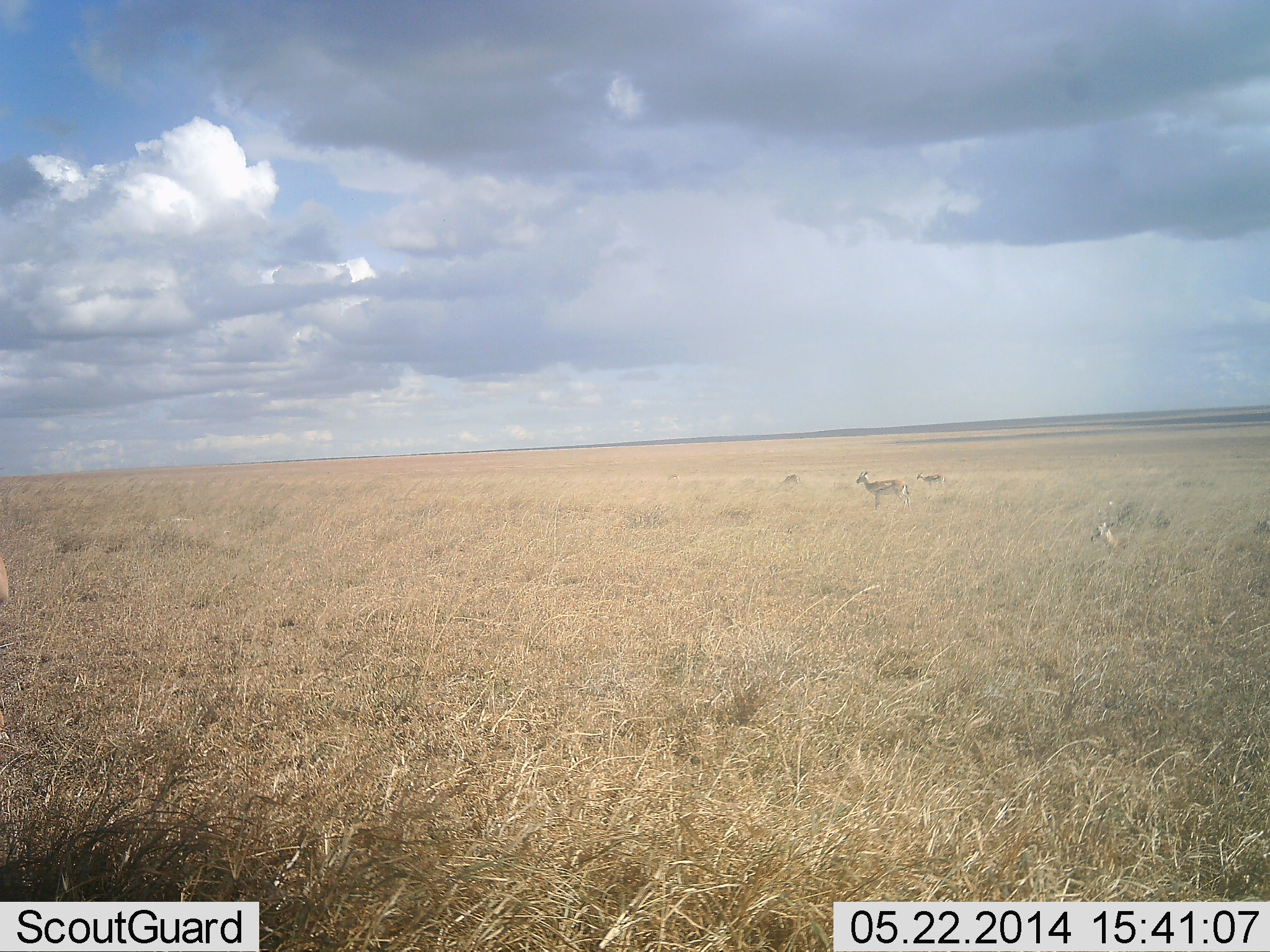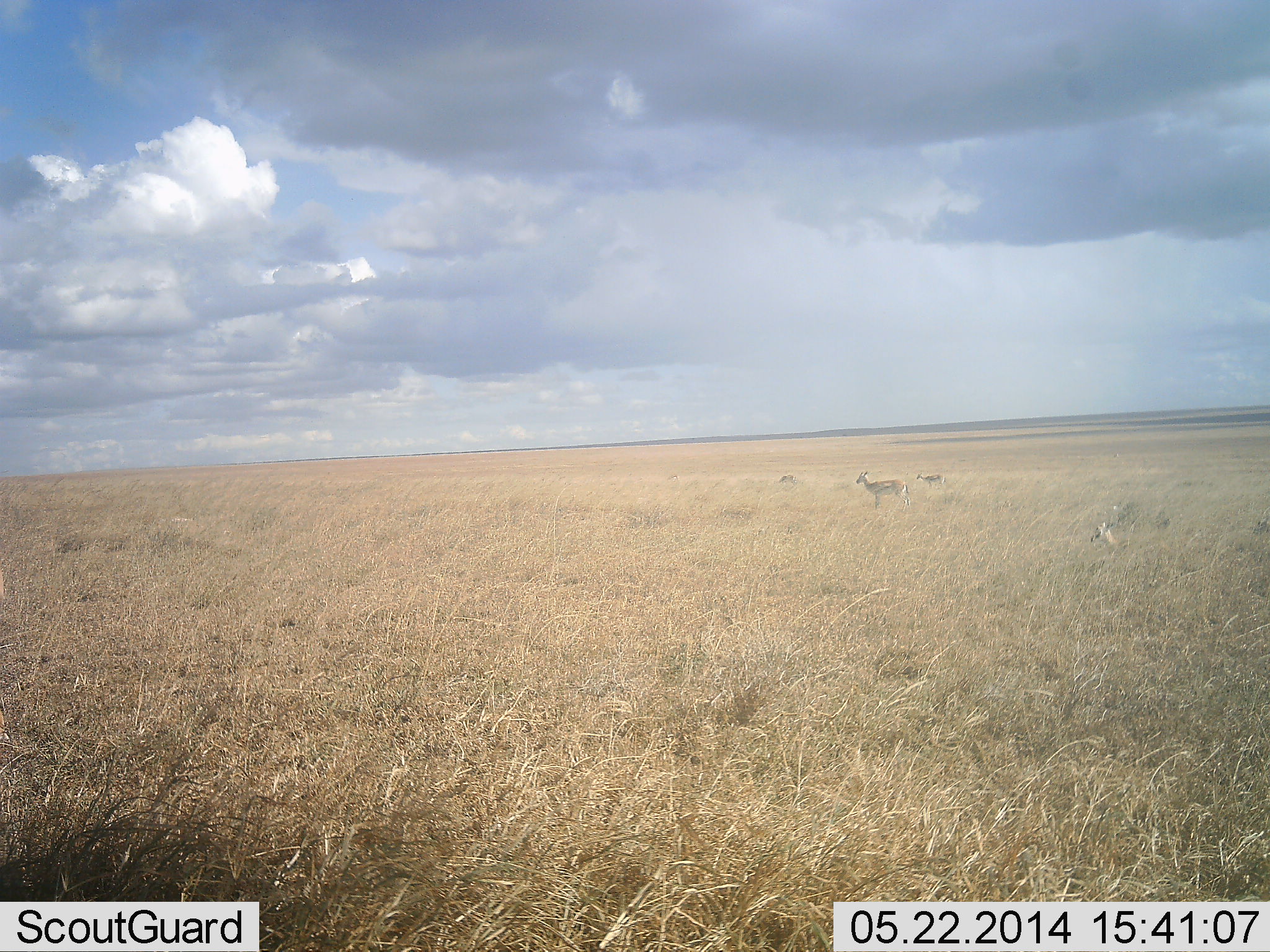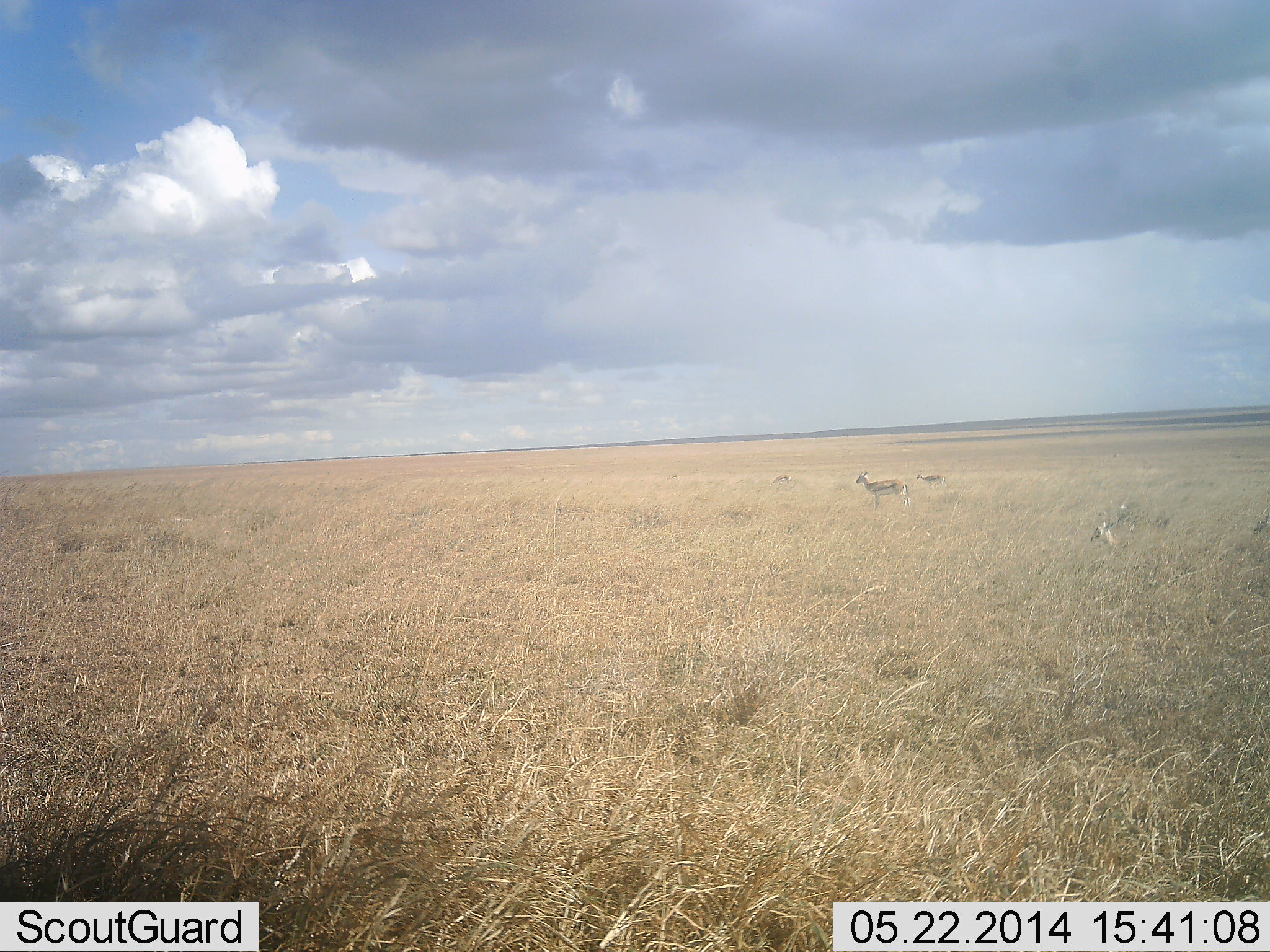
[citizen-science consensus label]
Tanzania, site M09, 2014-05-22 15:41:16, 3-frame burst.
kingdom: Animalia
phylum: Chordata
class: Mammalia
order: Artiodactyla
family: Bovidae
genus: Eudorcas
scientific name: Eudorcas thomsonii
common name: thomson's gazelle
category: gazellethomsons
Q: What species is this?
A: Gazellethomsons (thomson's gazelle) (Eudorcas thomsonii).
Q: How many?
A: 3.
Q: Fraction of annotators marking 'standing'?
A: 100%.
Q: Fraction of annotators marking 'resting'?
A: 20%.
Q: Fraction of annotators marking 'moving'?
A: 10%.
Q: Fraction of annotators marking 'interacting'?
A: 0%.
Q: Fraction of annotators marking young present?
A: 0%.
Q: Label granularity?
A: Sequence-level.